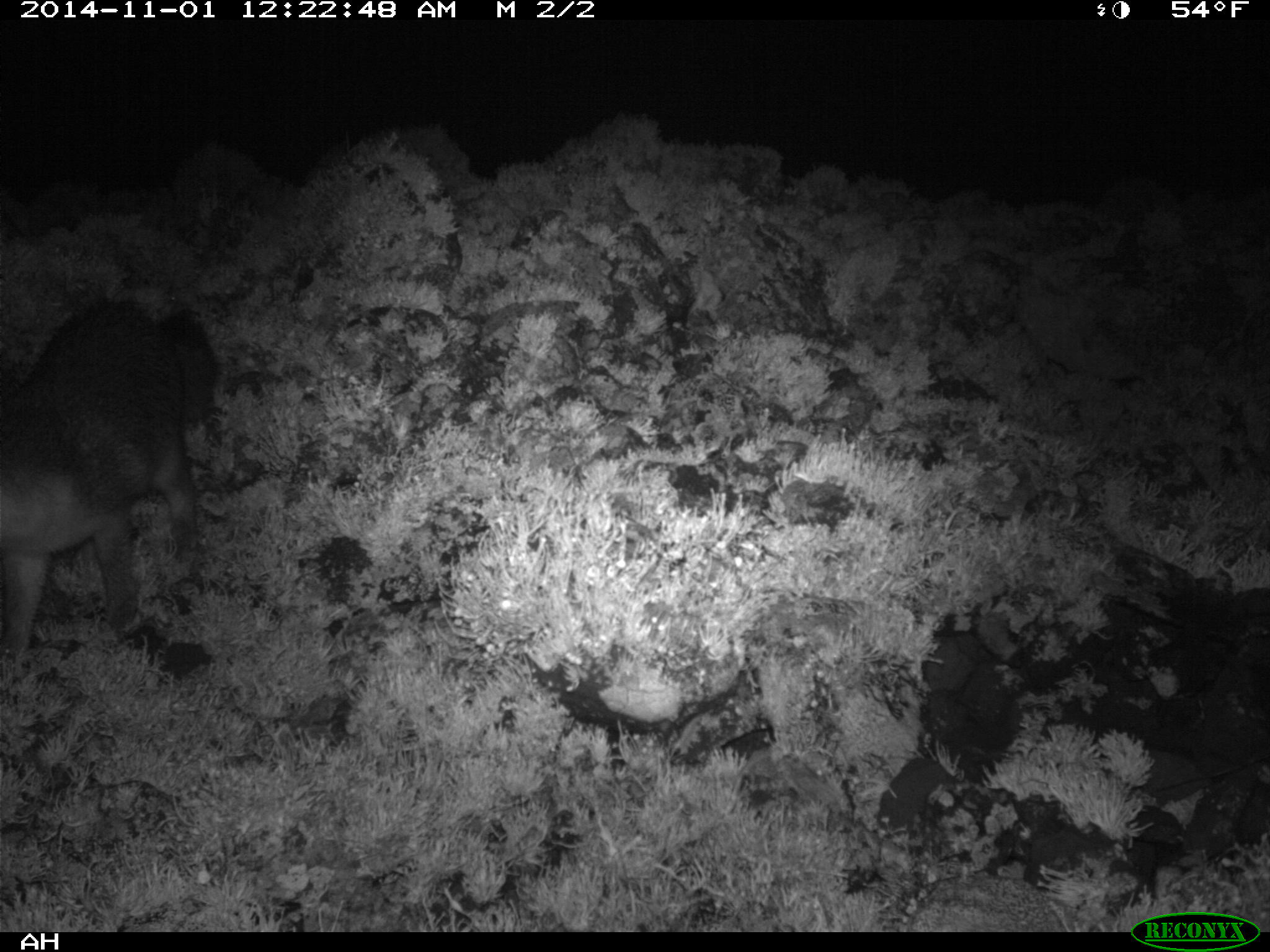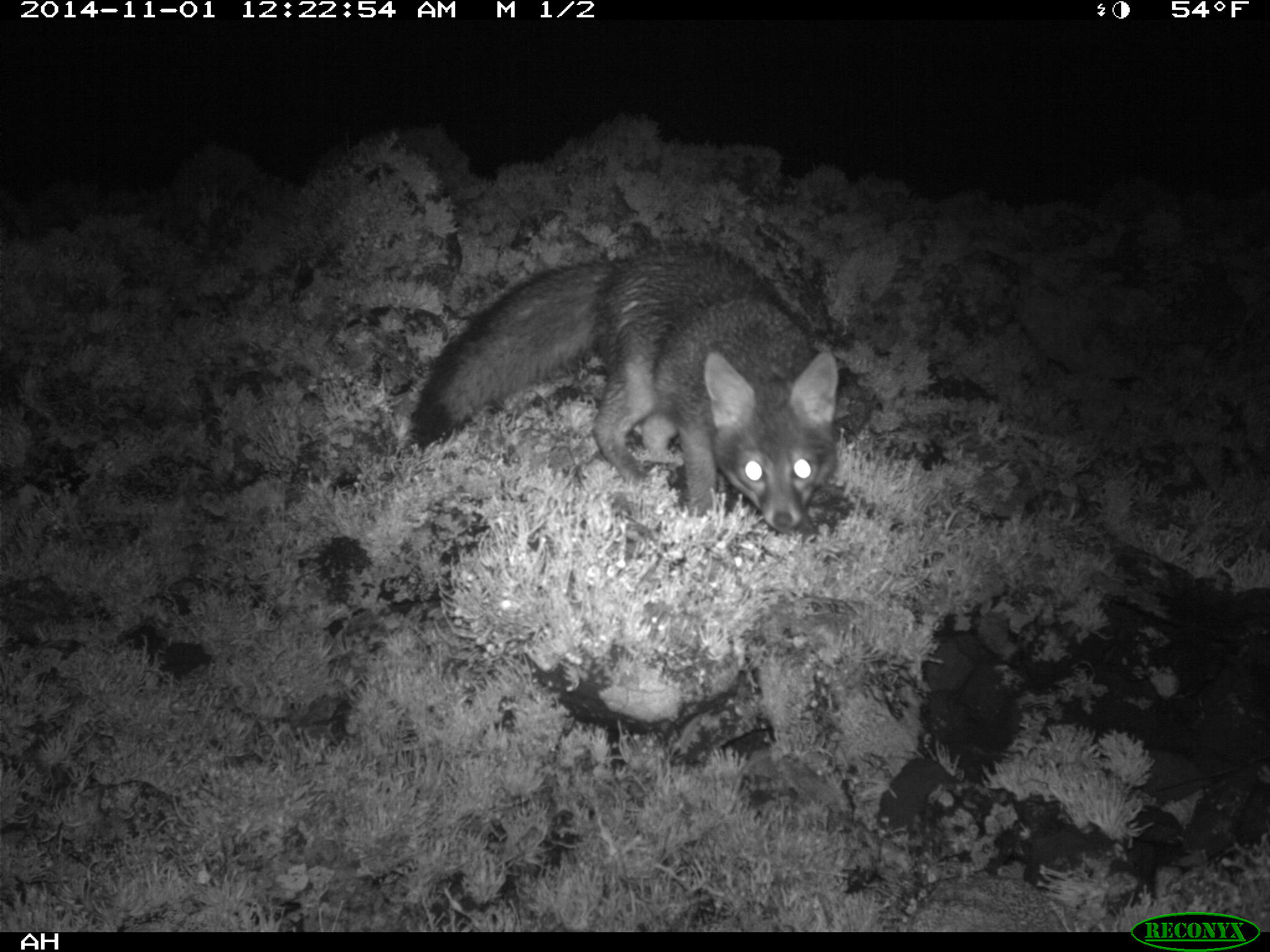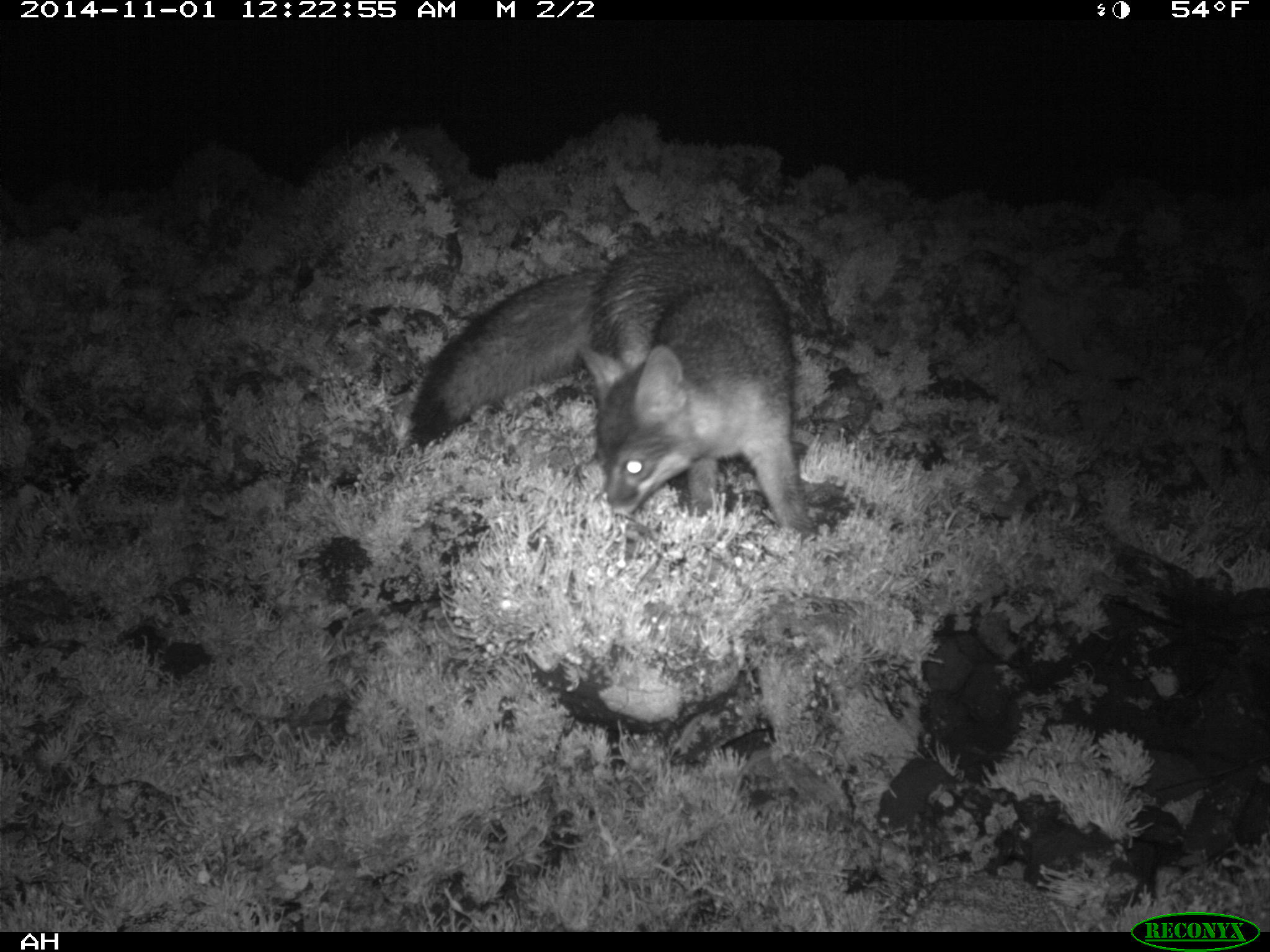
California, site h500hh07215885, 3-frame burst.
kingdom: Animalia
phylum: Chordata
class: Mammalia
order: Carnivora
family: Canidae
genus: Urocyon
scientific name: Urocyon littoralis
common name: island fox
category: fox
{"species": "fox (island fox) (Urocyon littoralis)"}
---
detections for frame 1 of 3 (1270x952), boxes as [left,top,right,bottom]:
fox: [1,306,211,664]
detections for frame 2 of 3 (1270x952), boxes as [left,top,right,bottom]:
fox: [412,253,838,531]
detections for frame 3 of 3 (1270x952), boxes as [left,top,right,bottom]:
fox: [405,230,816,541]